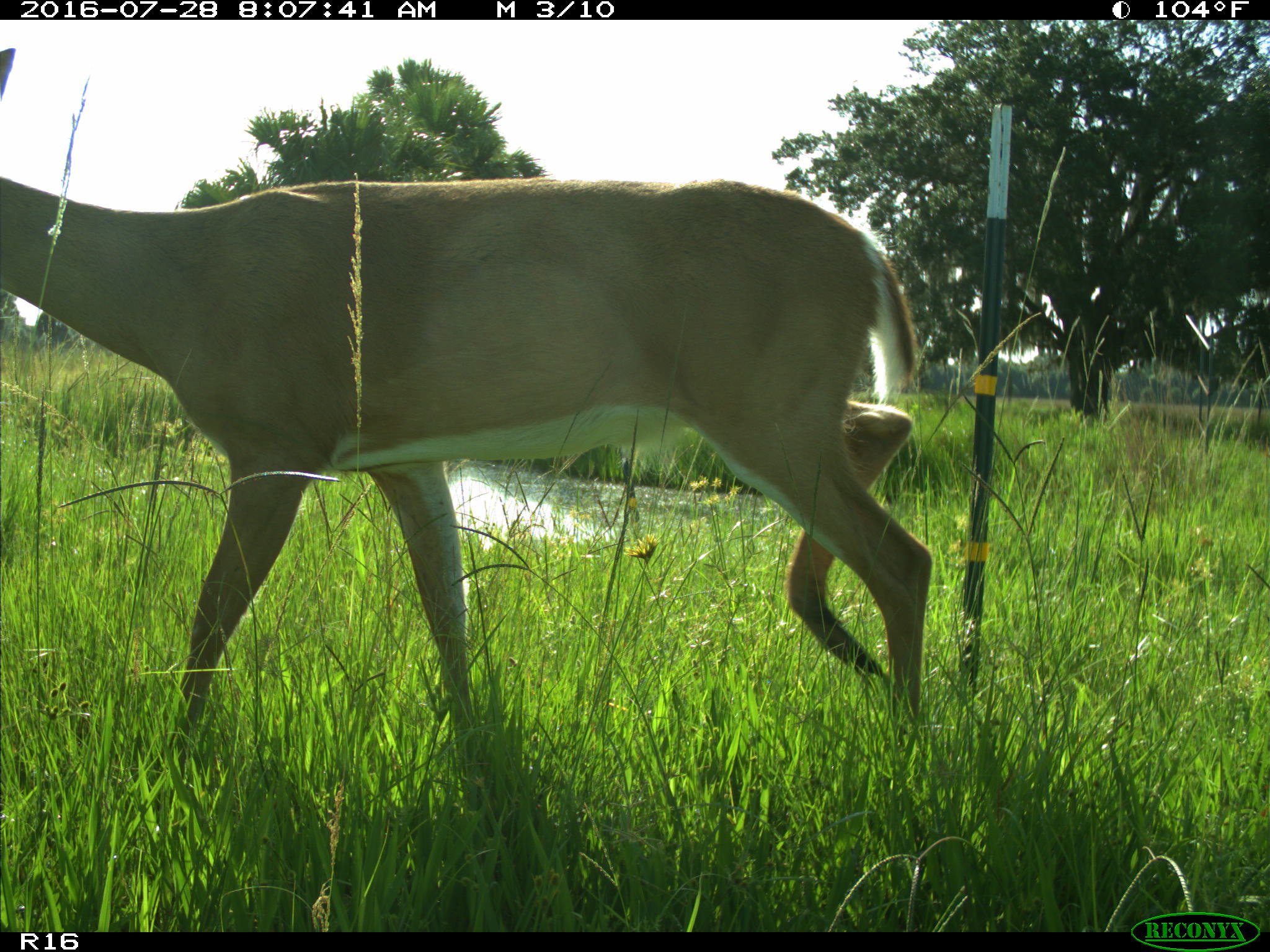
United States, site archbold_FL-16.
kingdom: Animalia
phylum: Chordata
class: Mammalia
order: Artiodactyla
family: Cervidae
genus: Odocoileus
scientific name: Odocoileus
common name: deer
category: unidentified deer